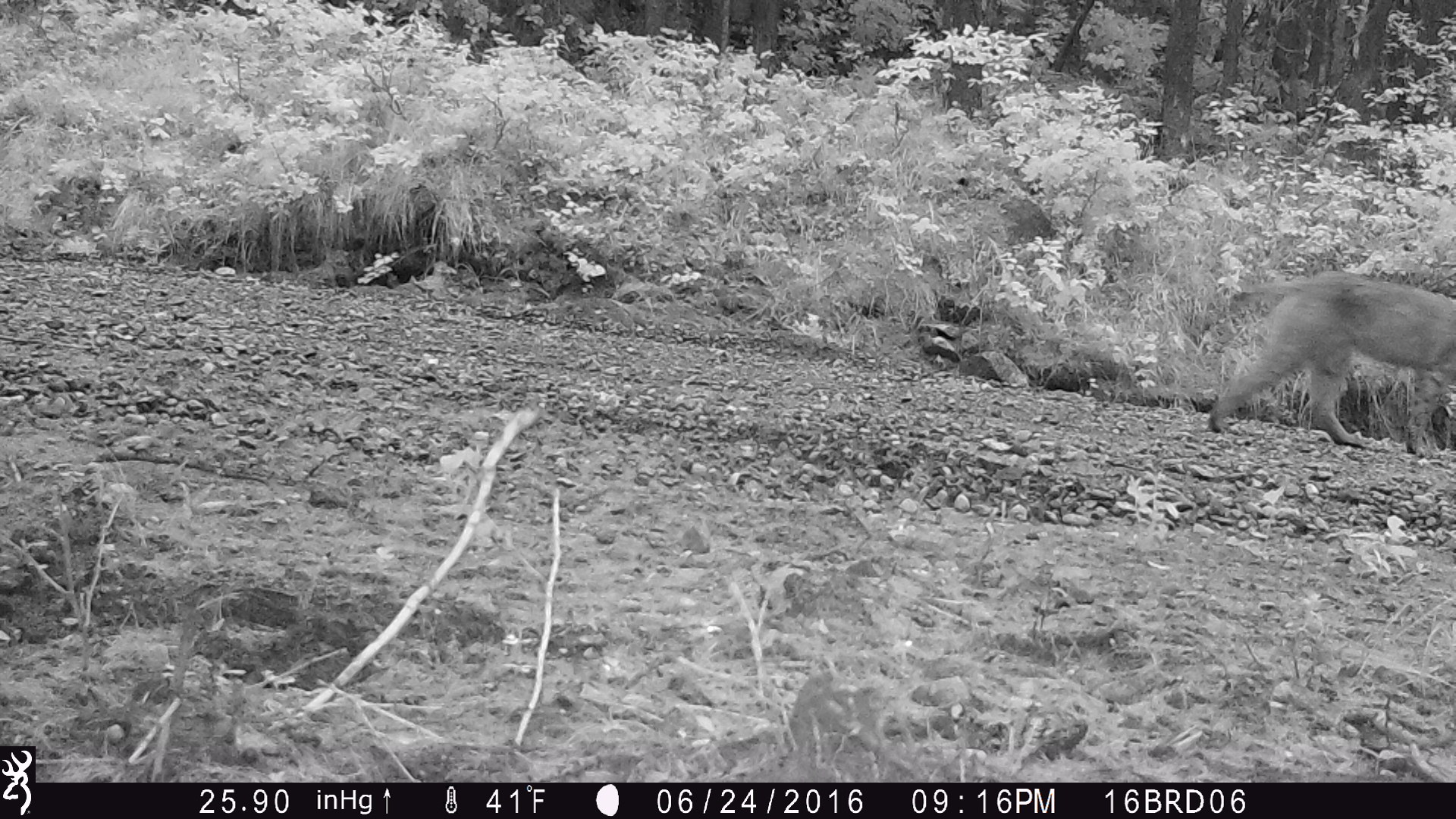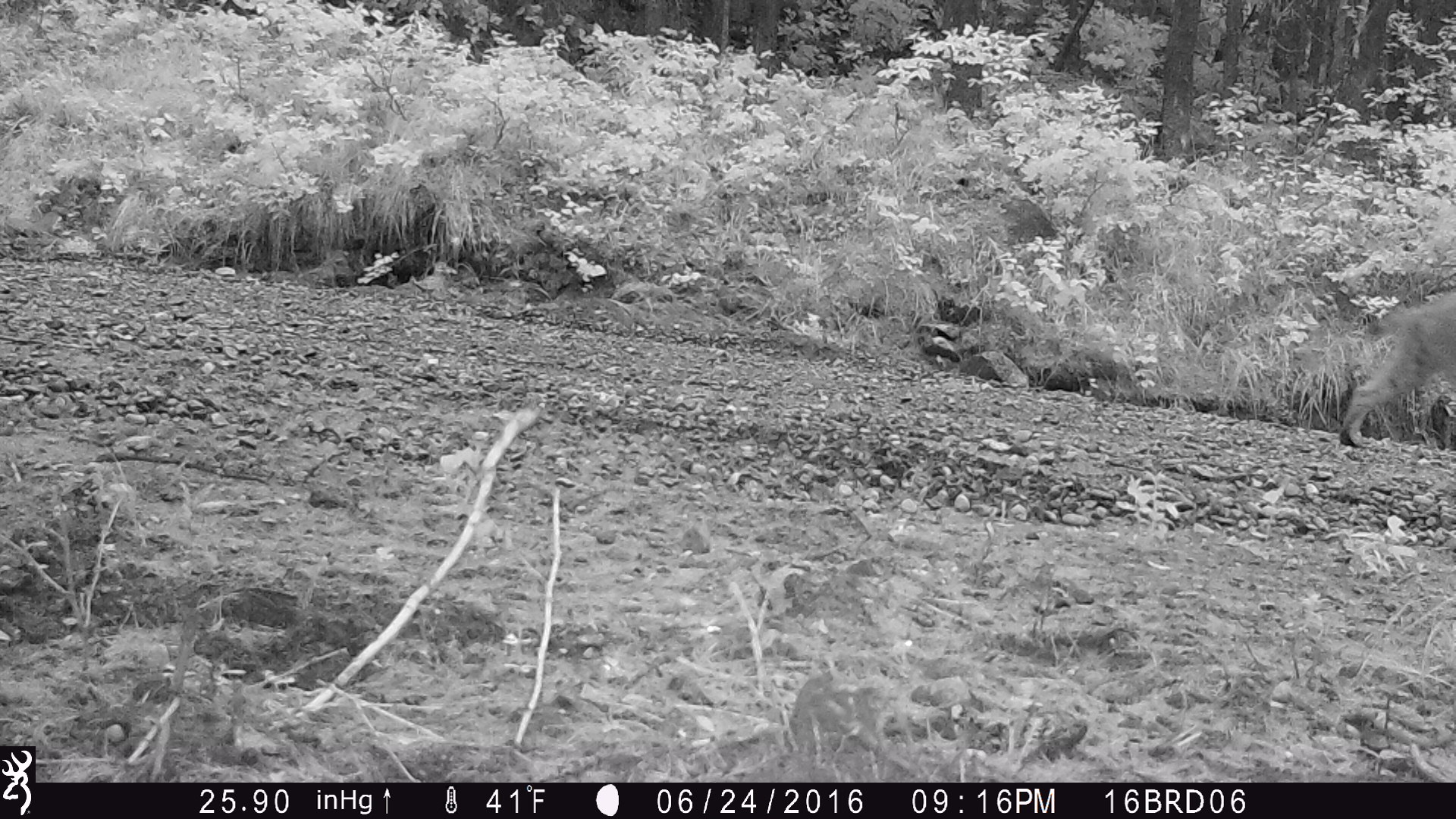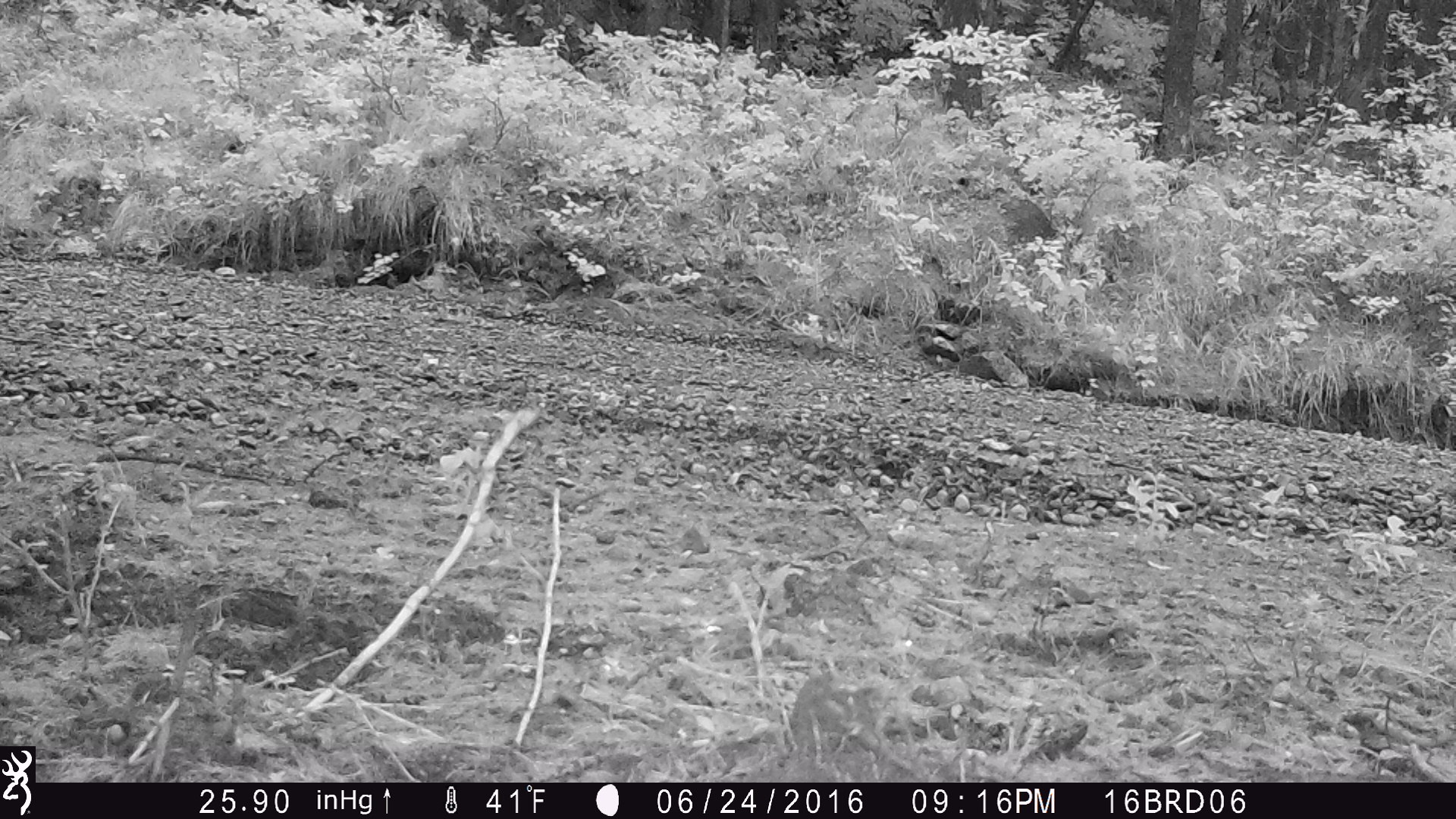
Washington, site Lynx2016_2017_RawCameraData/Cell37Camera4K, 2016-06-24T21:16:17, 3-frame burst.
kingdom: Animalia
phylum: Chordata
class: Mammalia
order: Carnivora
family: Felidae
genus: Lynx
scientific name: Lynx rufus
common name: bobcat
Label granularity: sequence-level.